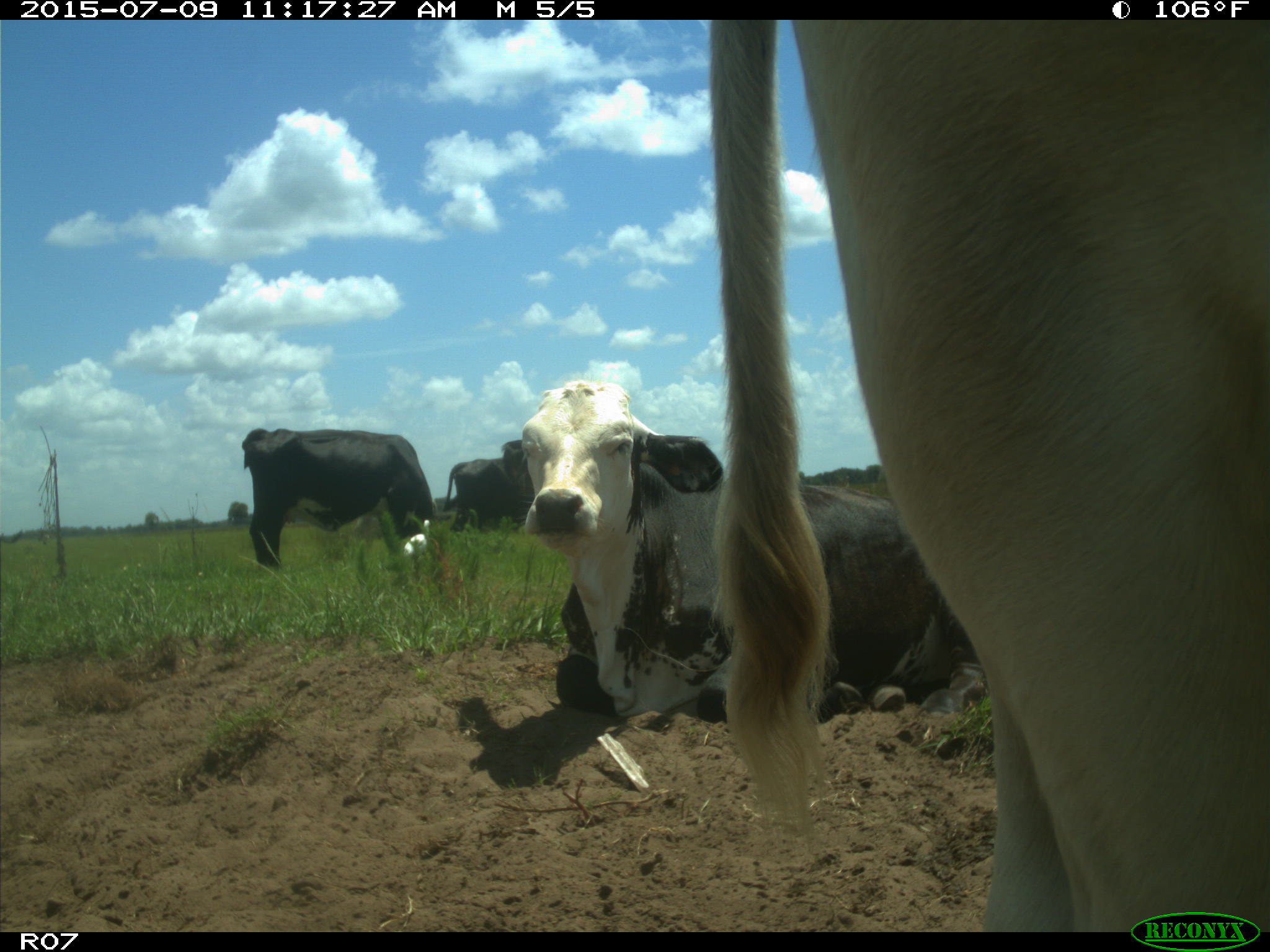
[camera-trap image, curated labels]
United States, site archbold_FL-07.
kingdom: Animalia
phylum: Chordata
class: Mammalia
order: Artiodactyla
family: Bovidae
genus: Bos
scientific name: Bos taurus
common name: domestic cow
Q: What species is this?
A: Bos taurus (domestic cow).